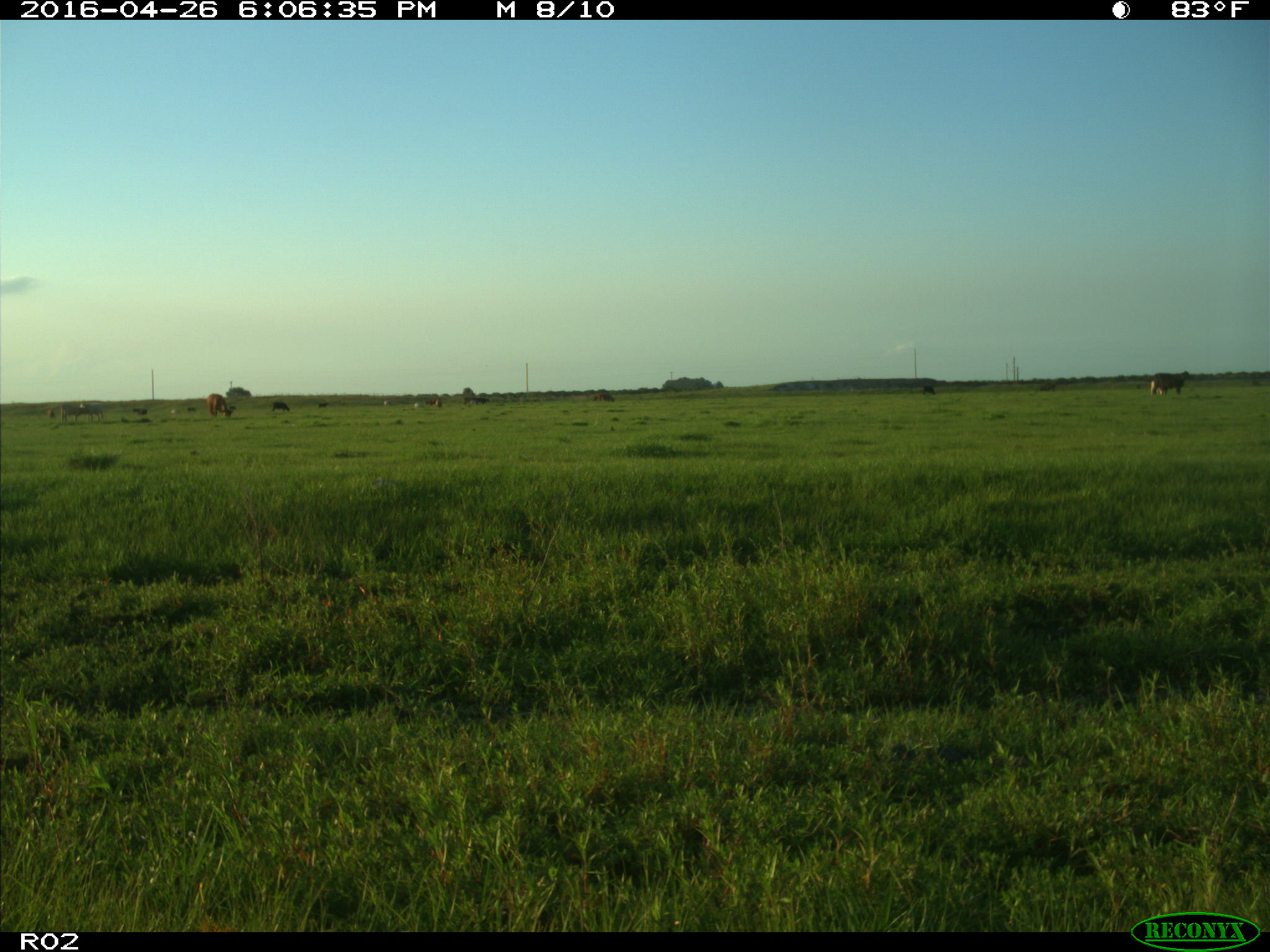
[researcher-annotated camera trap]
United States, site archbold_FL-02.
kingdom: Animalia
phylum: Chordata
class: Mammalia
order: Artiodactyla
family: Bovidae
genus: Bos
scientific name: Bos taurus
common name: domestic cow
Bos taurus (domestic cow).